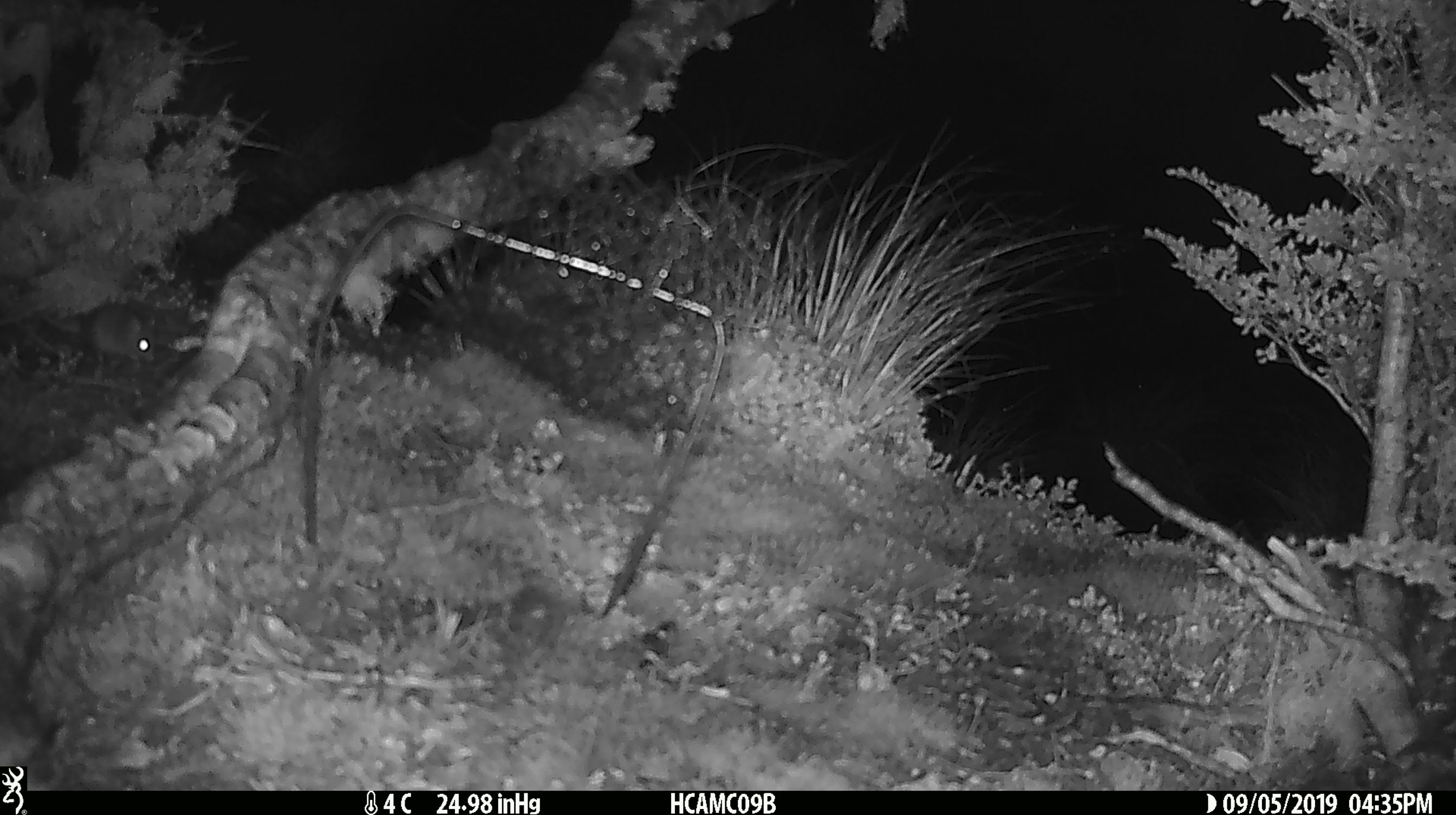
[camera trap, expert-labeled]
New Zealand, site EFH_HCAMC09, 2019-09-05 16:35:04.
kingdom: Animalia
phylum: Chordata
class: Mammalia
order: Rodentia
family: Muridae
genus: Mus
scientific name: Mus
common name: mouse